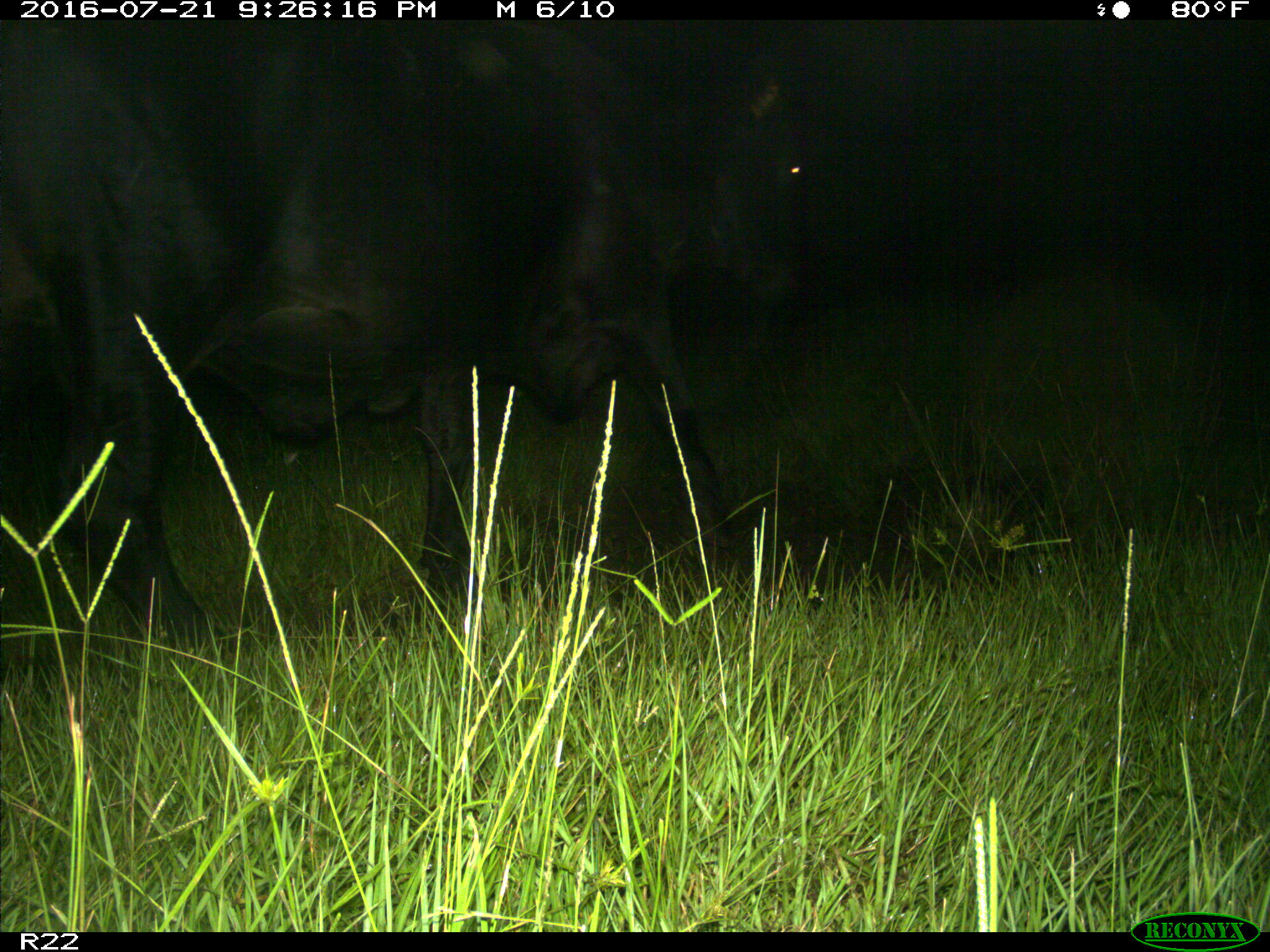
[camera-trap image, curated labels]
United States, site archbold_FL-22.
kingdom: Animalia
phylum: Chordata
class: Mammalia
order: Artiodactyla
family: Bovidae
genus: Bos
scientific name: Bos taurus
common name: domestic cow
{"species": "Bos taurus (domestic cow)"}